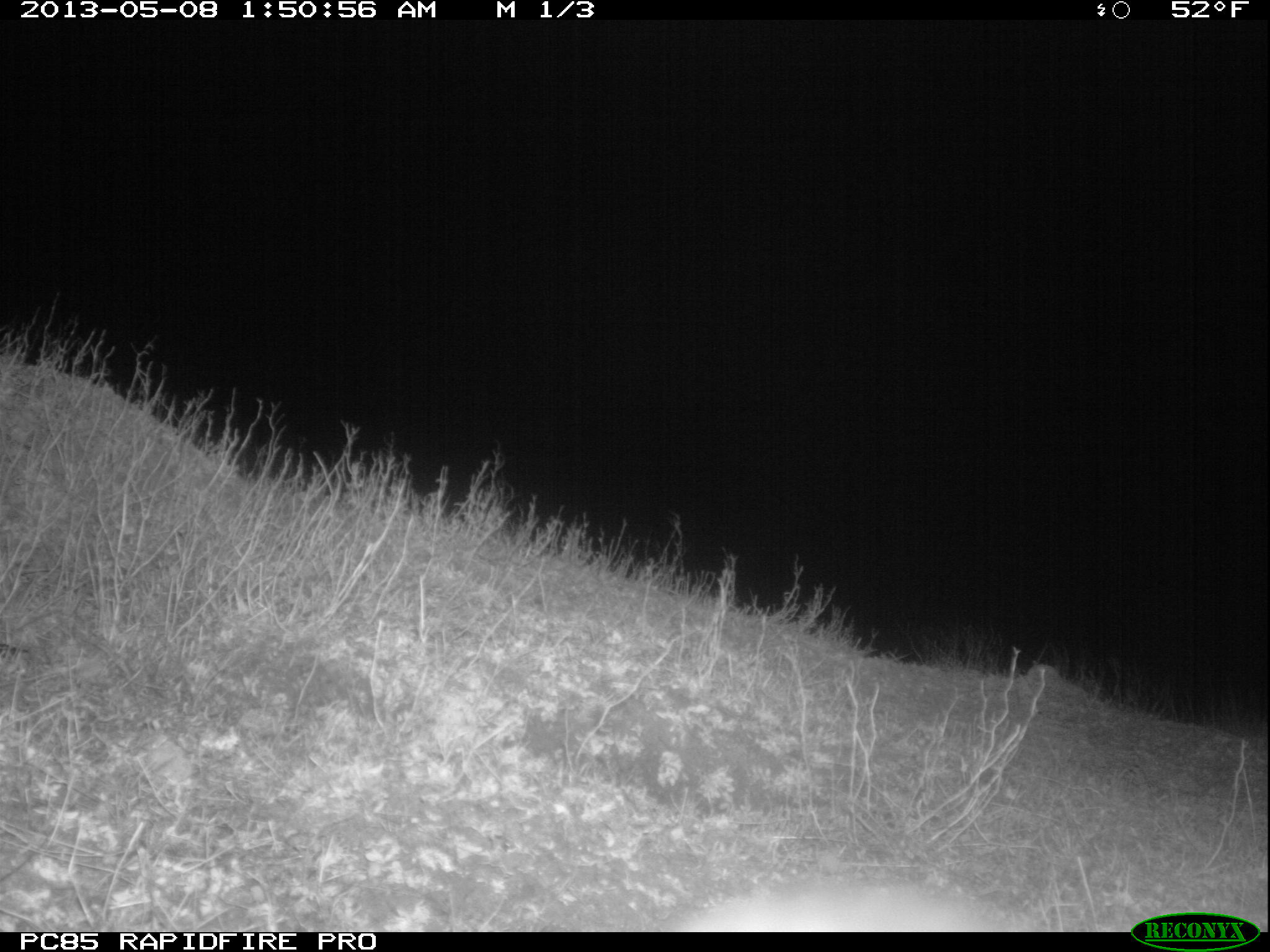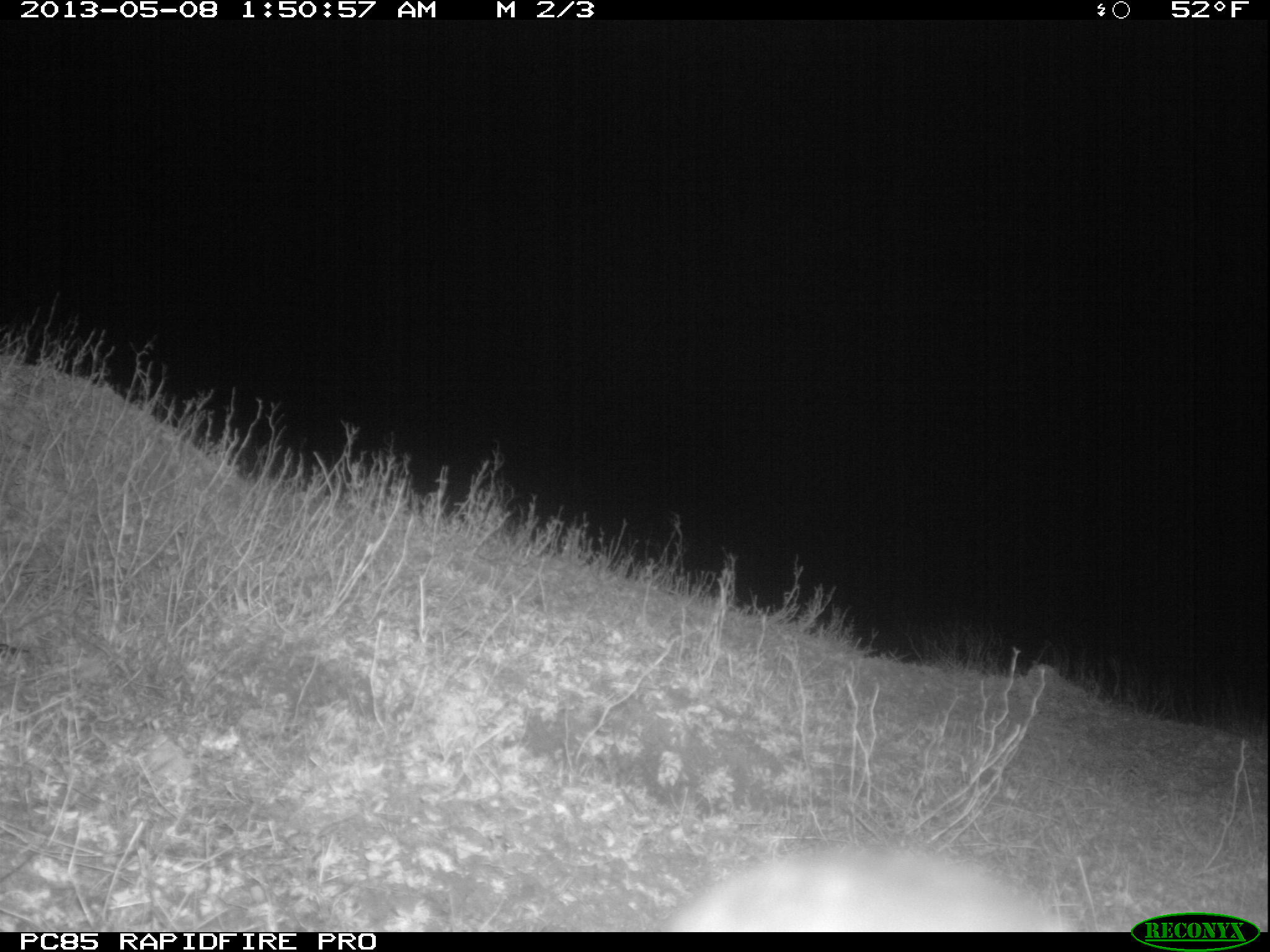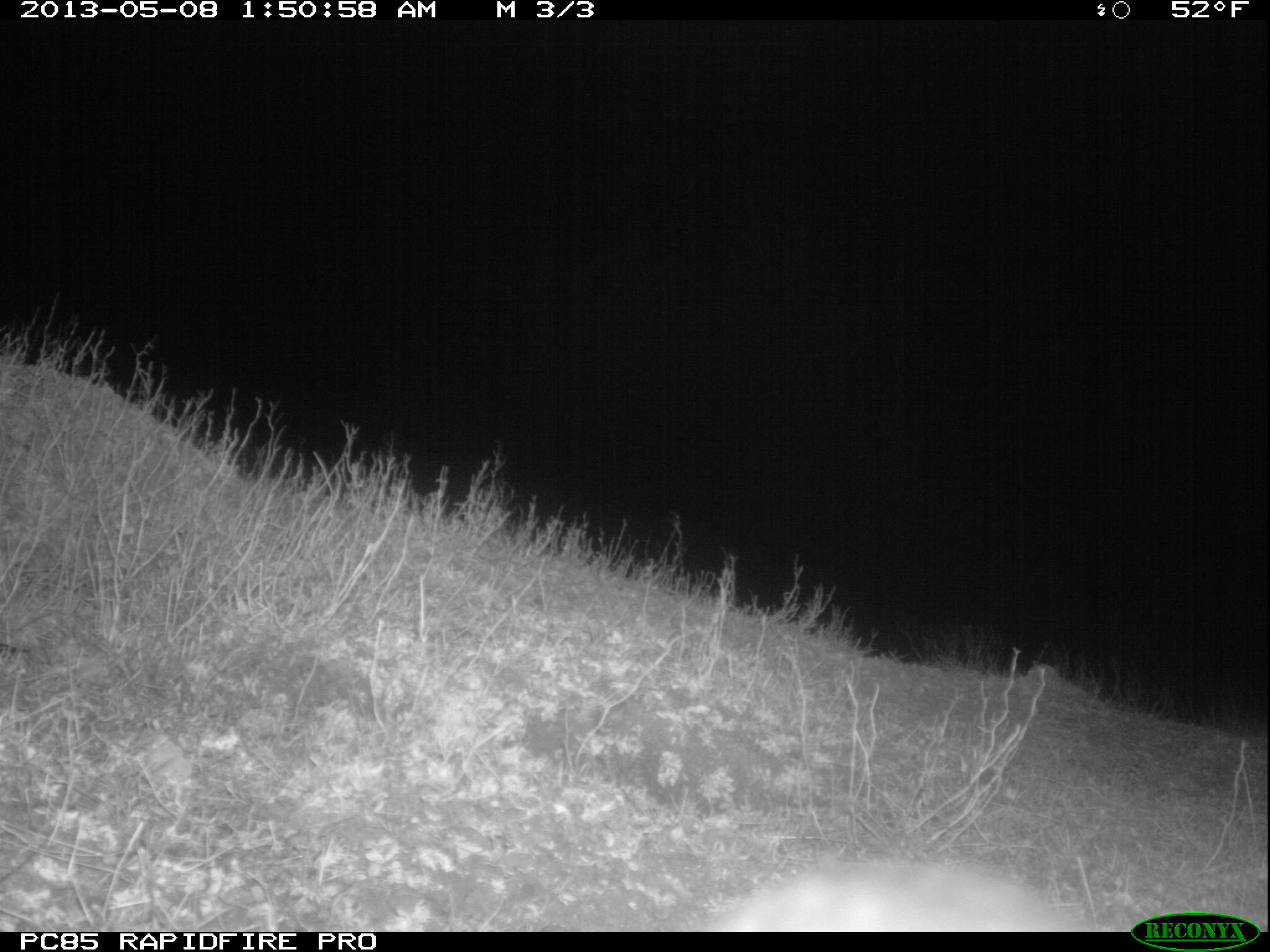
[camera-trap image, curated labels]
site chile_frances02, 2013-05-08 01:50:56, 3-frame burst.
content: unidentified animal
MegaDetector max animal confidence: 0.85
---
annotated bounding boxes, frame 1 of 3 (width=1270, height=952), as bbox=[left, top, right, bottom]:
unknown: bbox=[678, 872, 1016, 931]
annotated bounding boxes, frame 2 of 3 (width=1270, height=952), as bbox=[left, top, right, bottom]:
unknown: bbox=[659, 828, 1075, 936]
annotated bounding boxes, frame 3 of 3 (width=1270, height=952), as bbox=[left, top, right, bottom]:
unknown: bbox=[707, 858, 1093, 931]